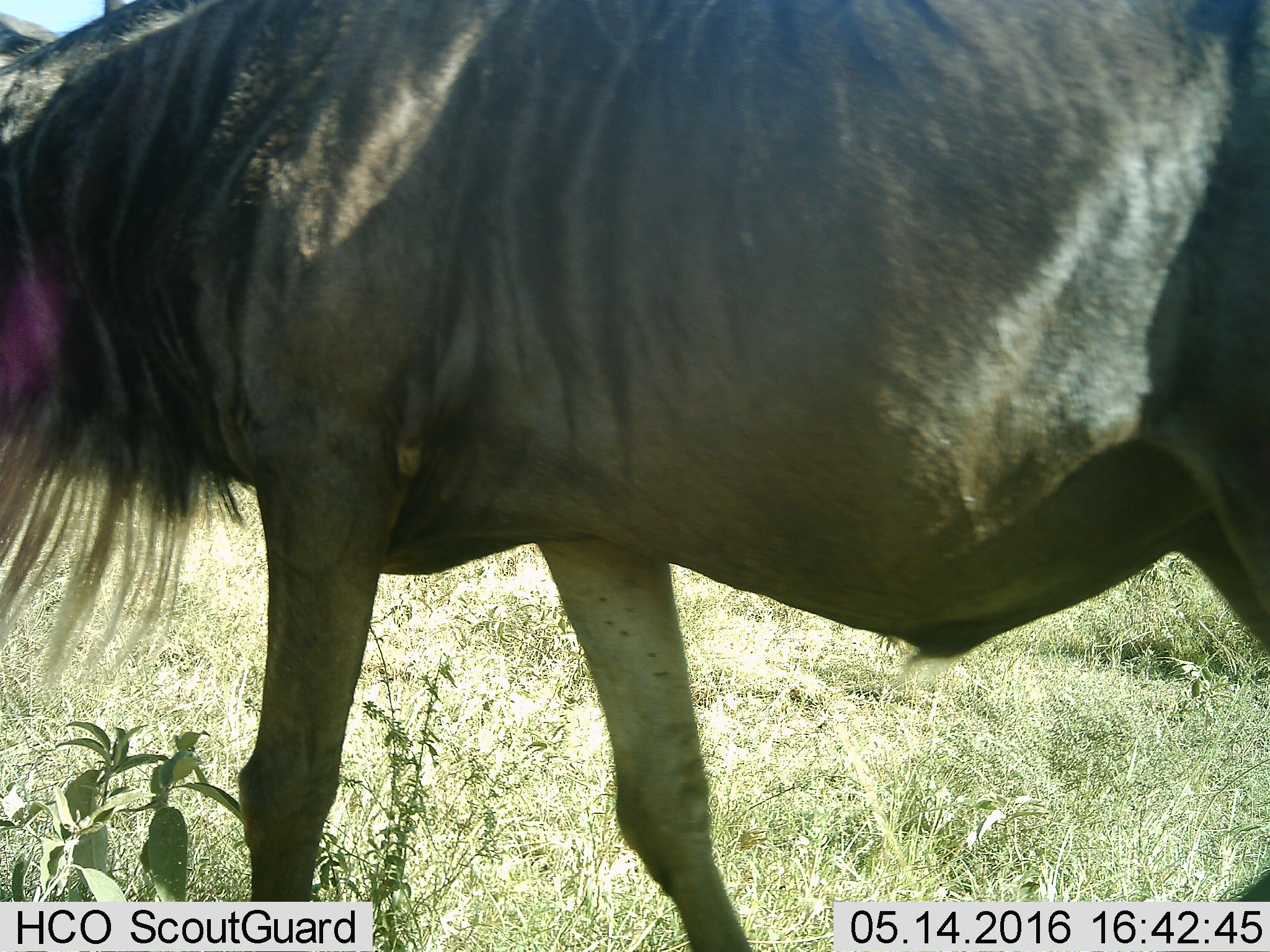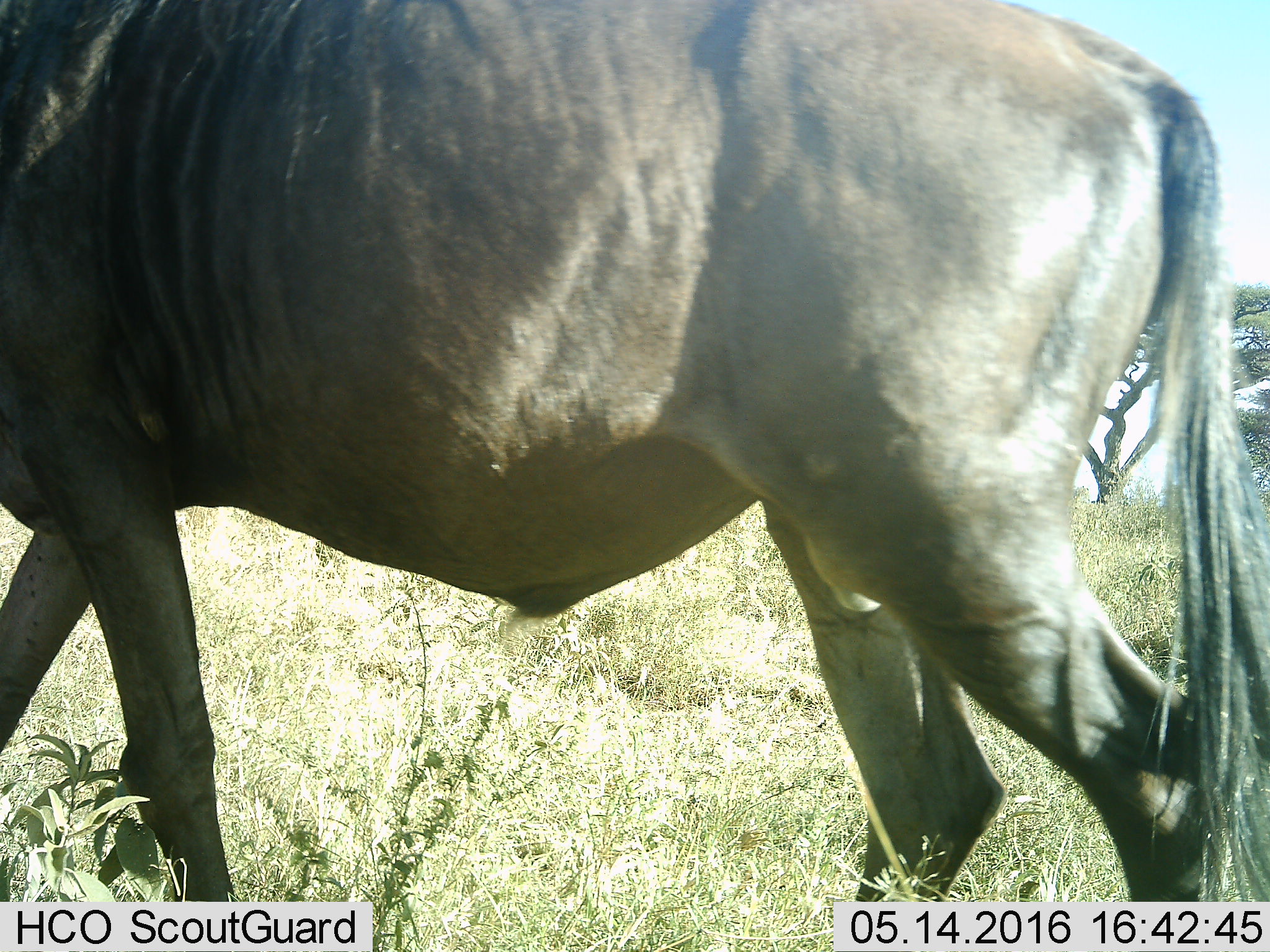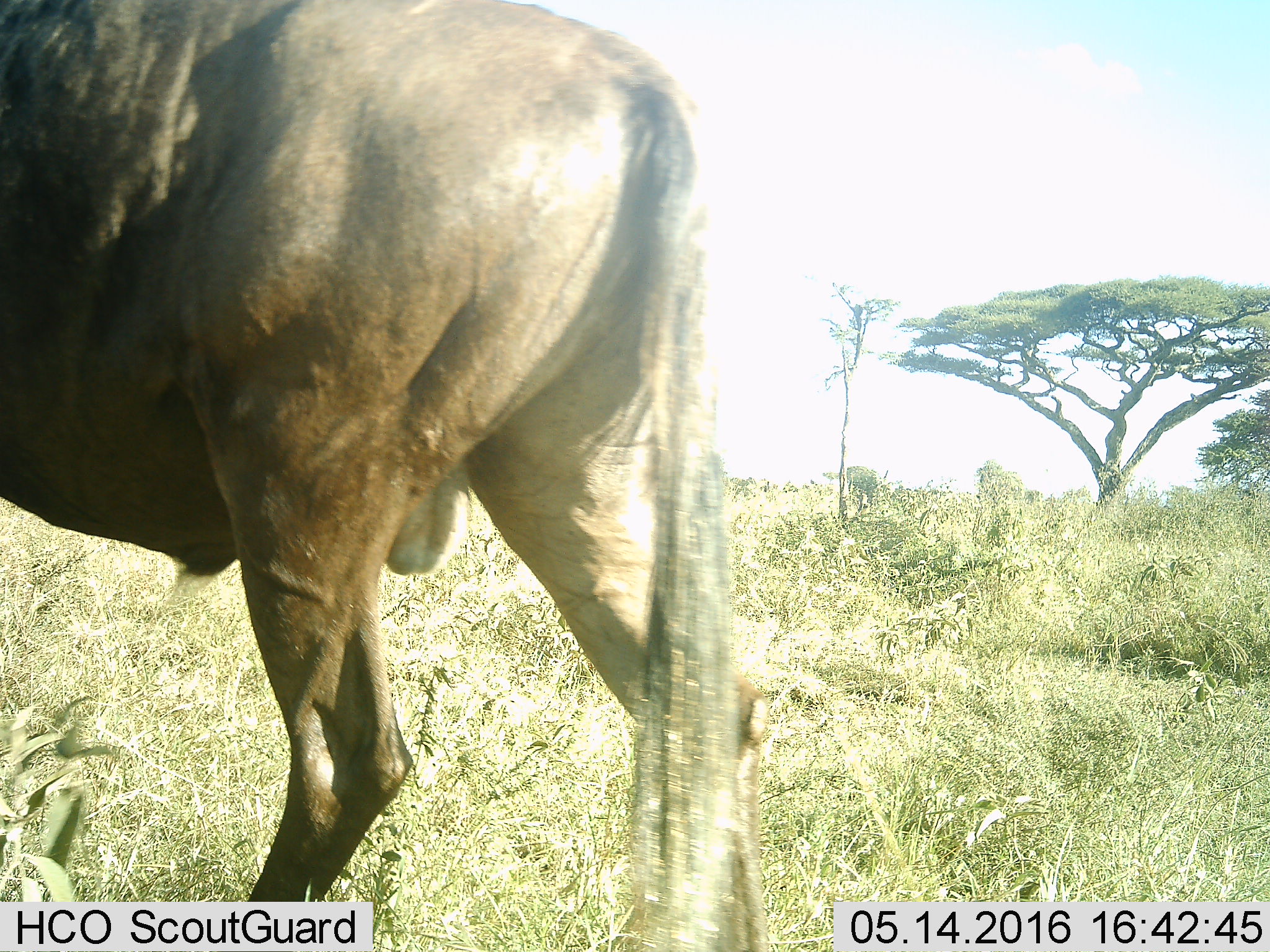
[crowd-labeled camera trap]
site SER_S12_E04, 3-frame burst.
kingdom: Animalia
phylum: Chordata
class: Mammalia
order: Artiodactyla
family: Bovidae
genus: Connochaetes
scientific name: Connochaetes taurinus taurinus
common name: blue wildebeest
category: wildebeestblue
Wildebeestblue (blue wildebeest) (Connochaetes taurinus taurinus), count 1. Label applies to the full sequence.